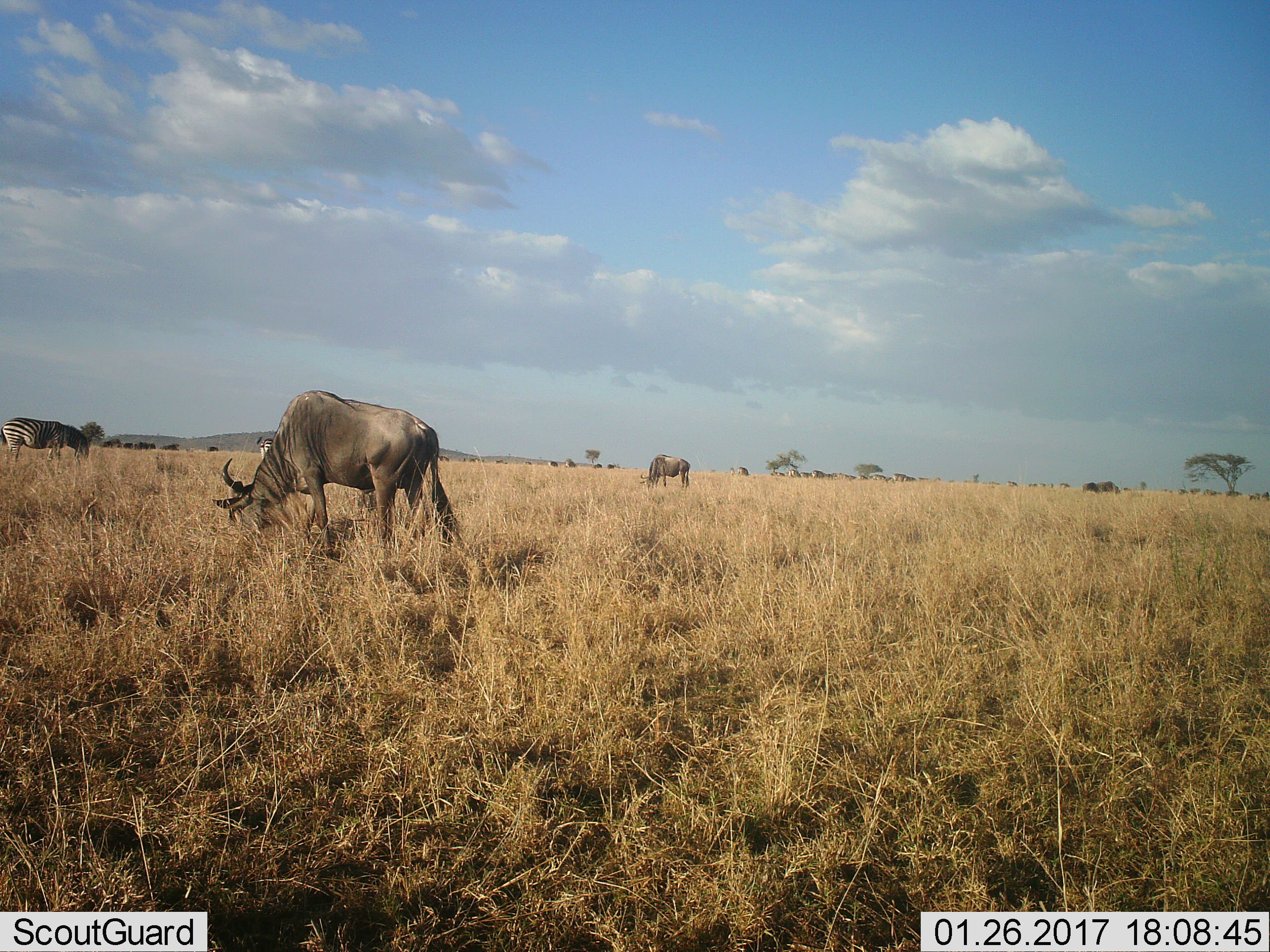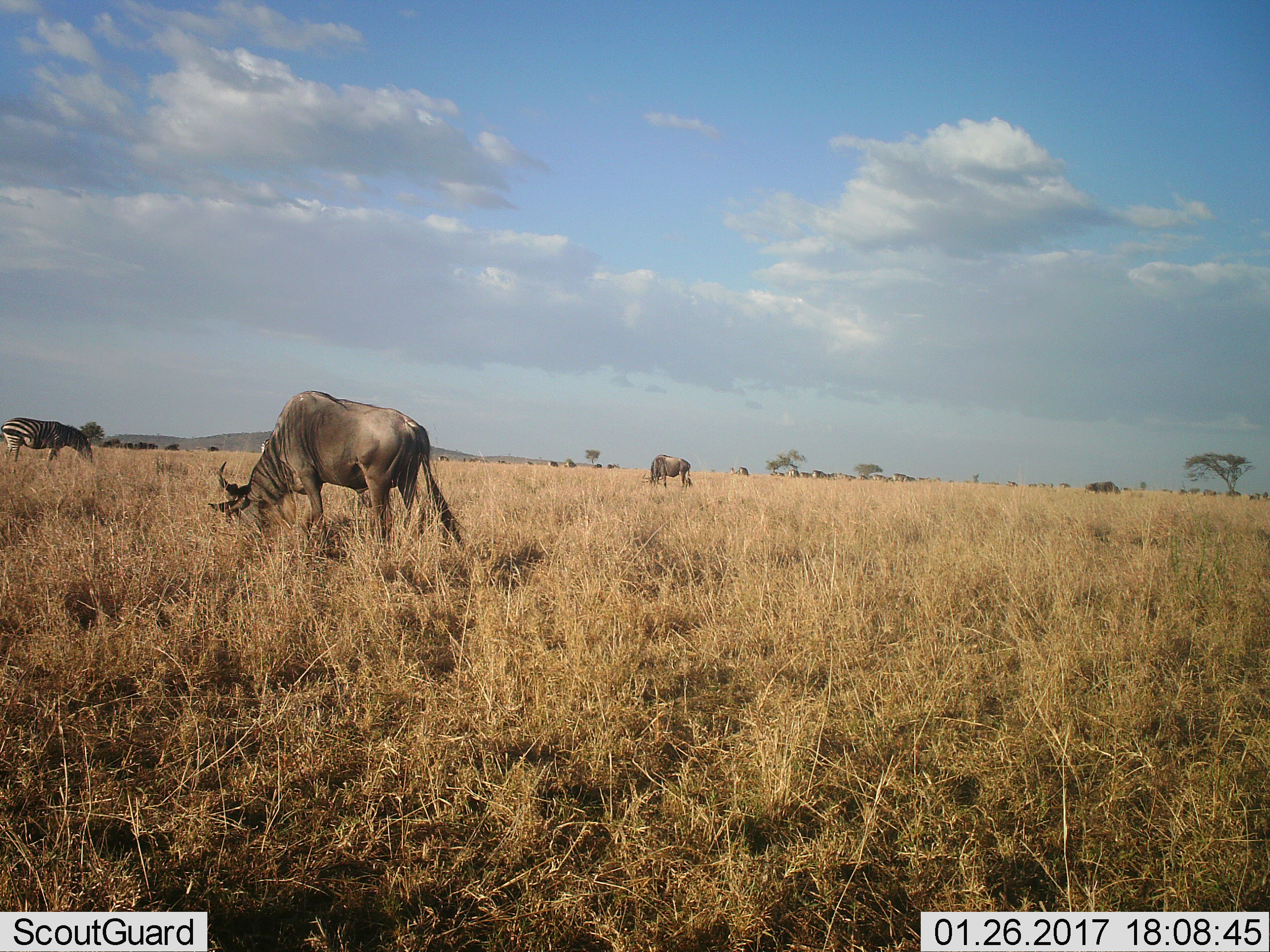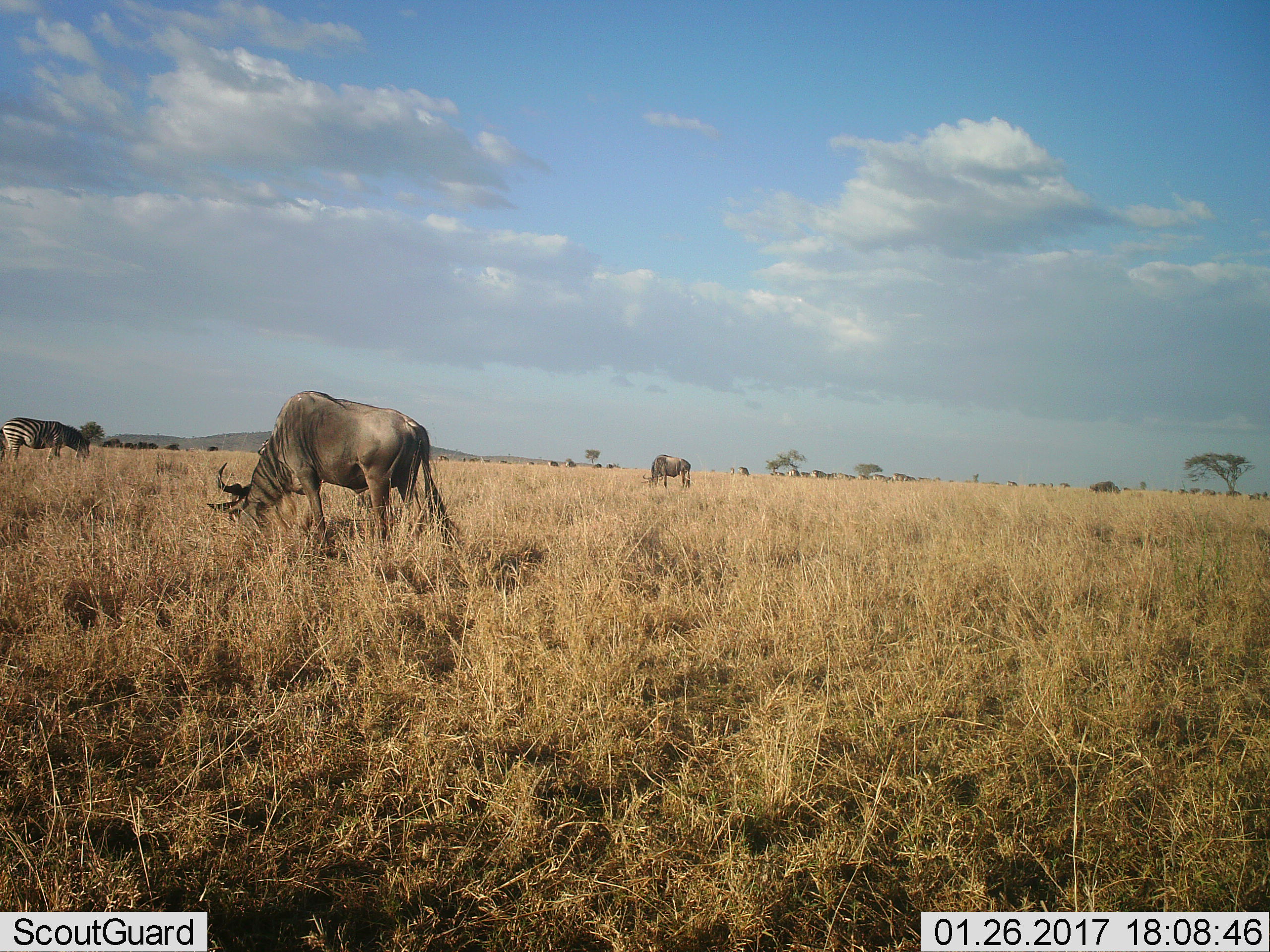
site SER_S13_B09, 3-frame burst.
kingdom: Animalia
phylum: Chordata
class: Mammalia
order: Artiodactyla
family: Bovidae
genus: Connochaetes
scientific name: Connochaetes taurinus taurinus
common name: blue wildebeest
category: wildebeestblue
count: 10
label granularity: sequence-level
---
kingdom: Animalia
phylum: Chordata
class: Mammalia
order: Perissodactyla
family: Equidae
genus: Equus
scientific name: Equus quagga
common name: plains zebra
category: zebraplains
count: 2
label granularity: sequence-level